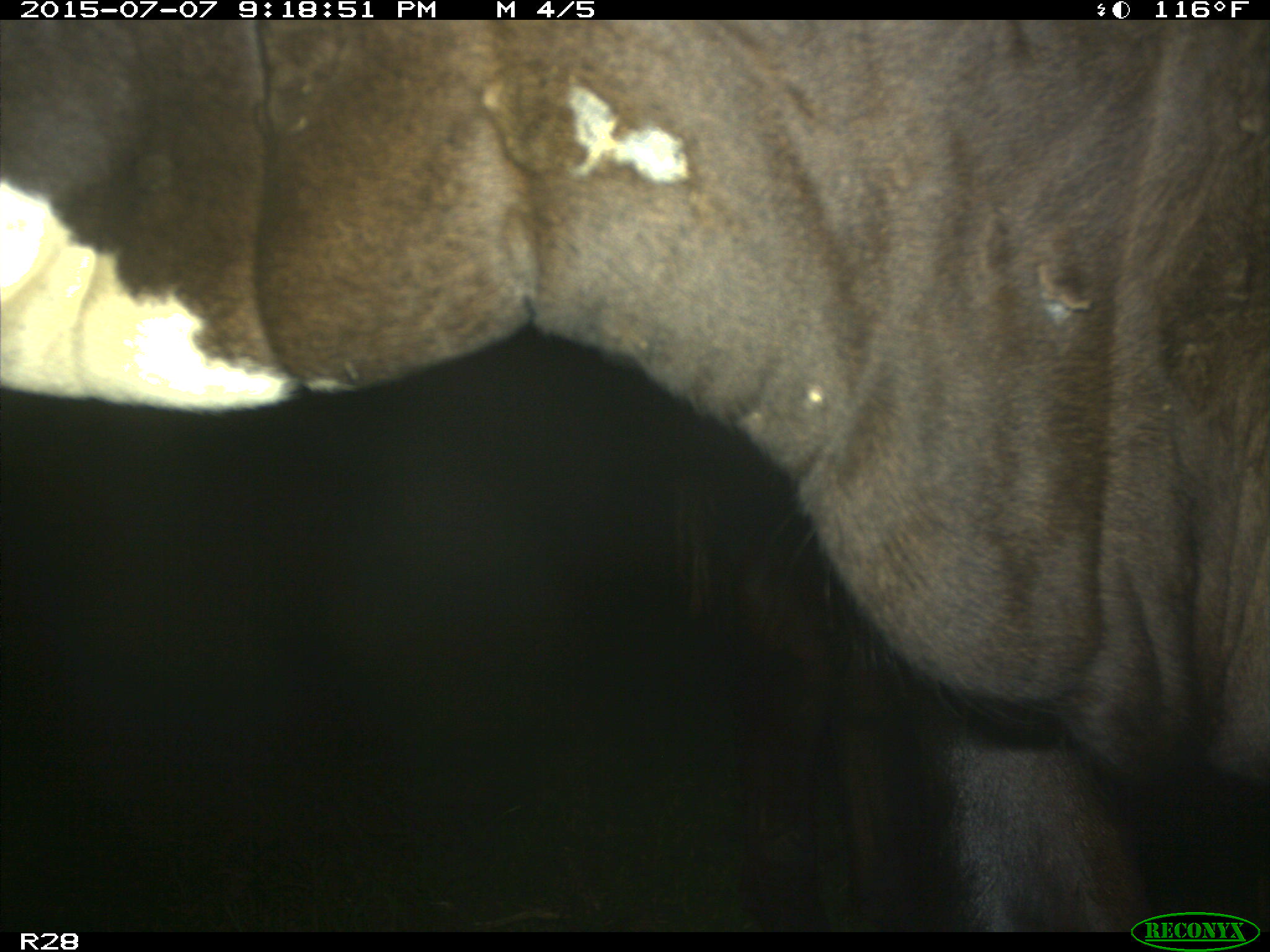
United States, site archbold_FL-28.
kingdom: Animalia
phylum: Chordata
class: Mammalia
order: Artiodactyla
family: Bovidae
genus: Bos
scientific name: Bos taurus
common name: domestic cow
Bos taurus (domestic cow).